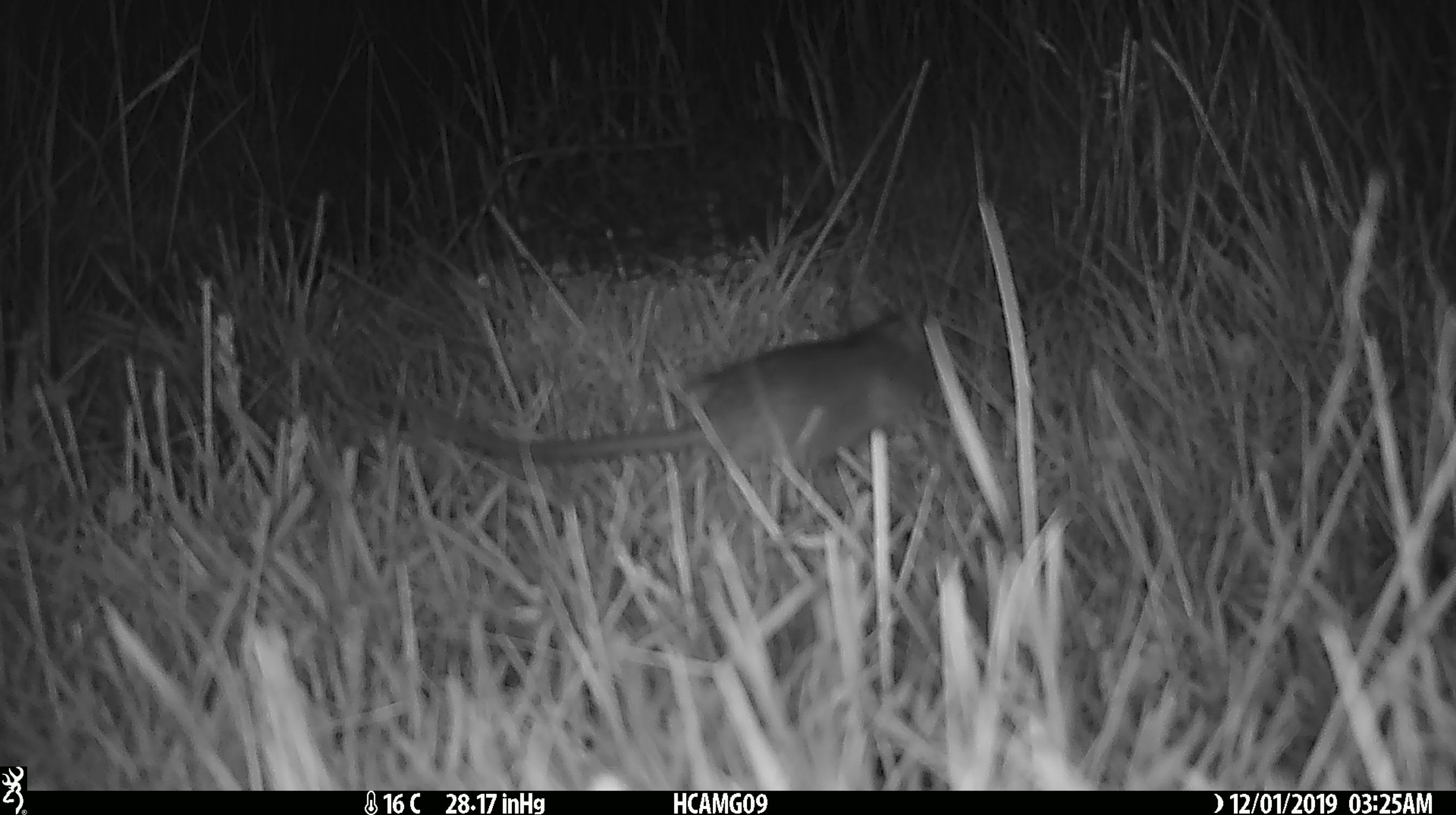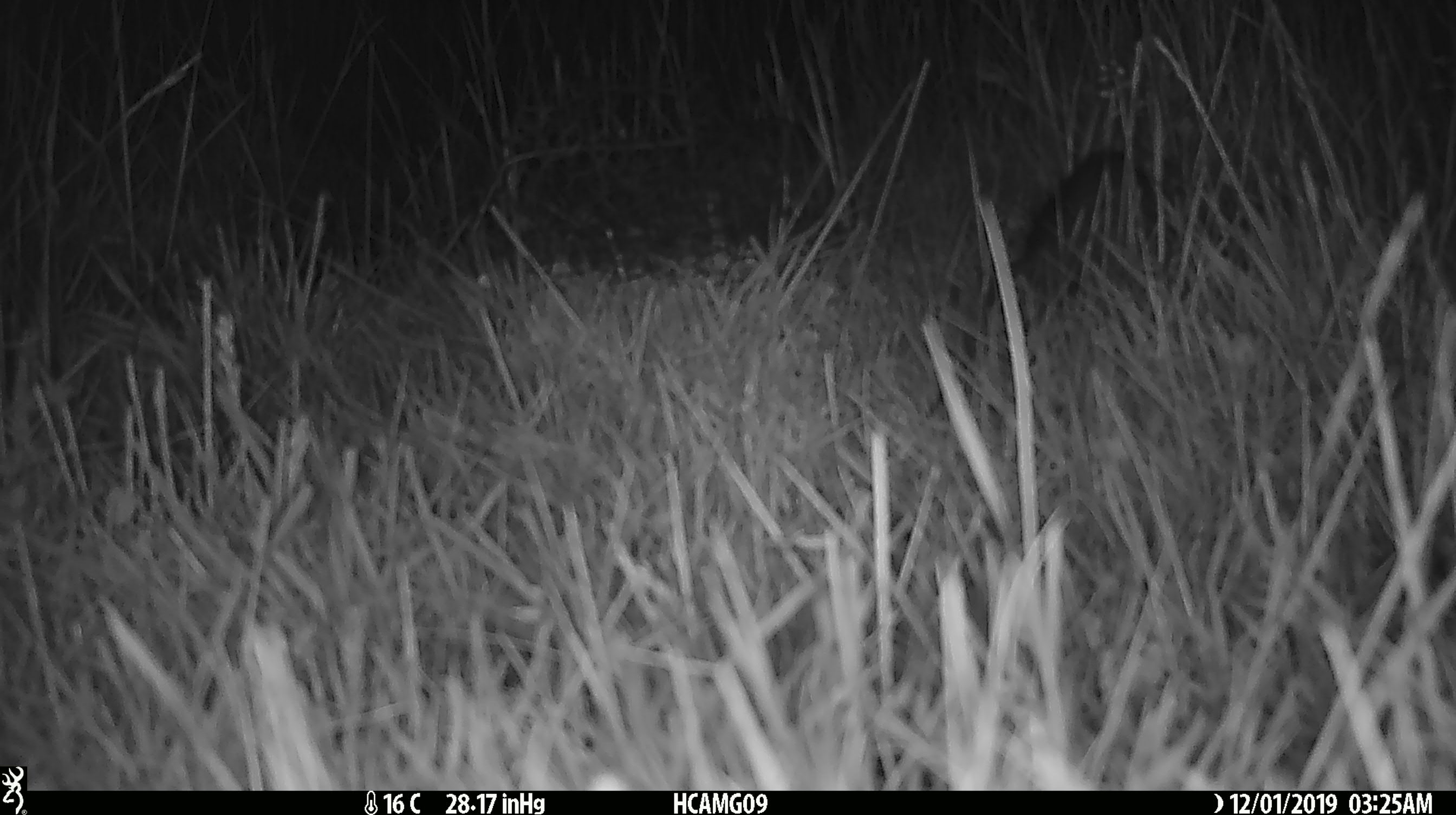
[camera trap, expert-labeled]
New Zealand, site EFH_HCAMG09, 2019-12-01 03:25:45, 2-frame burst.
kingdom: Animalia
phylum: Chordata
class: Mammalia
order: Rodentia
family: Muridae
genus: Rattus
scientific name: Rattus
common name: rat